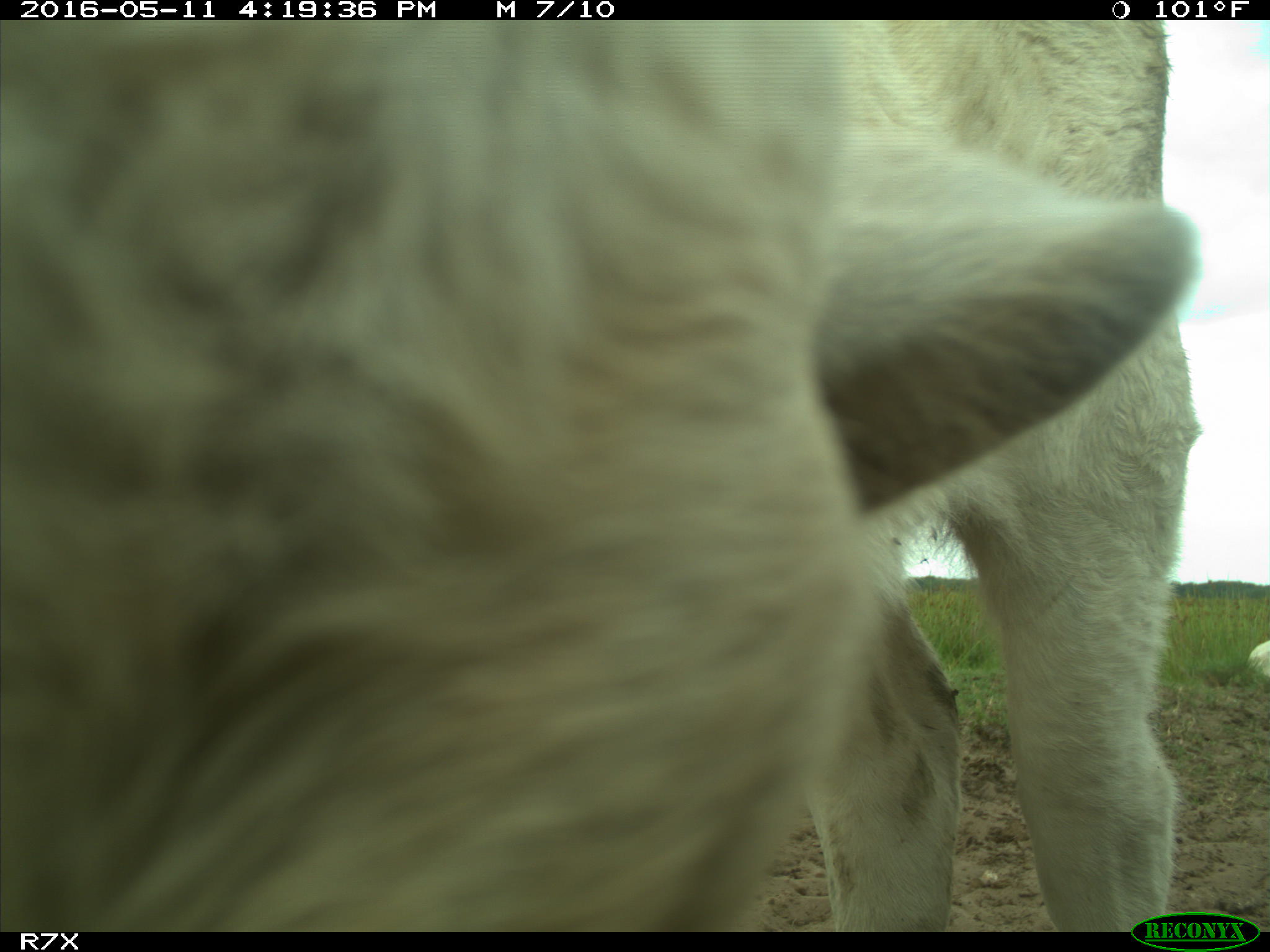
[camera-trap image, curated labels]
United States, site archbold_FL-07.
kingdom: Animalia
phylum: Chordata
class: Mammalia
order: Artiodactyla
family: Bovidae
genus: Bos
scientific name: Bos taurus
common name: domestic cow